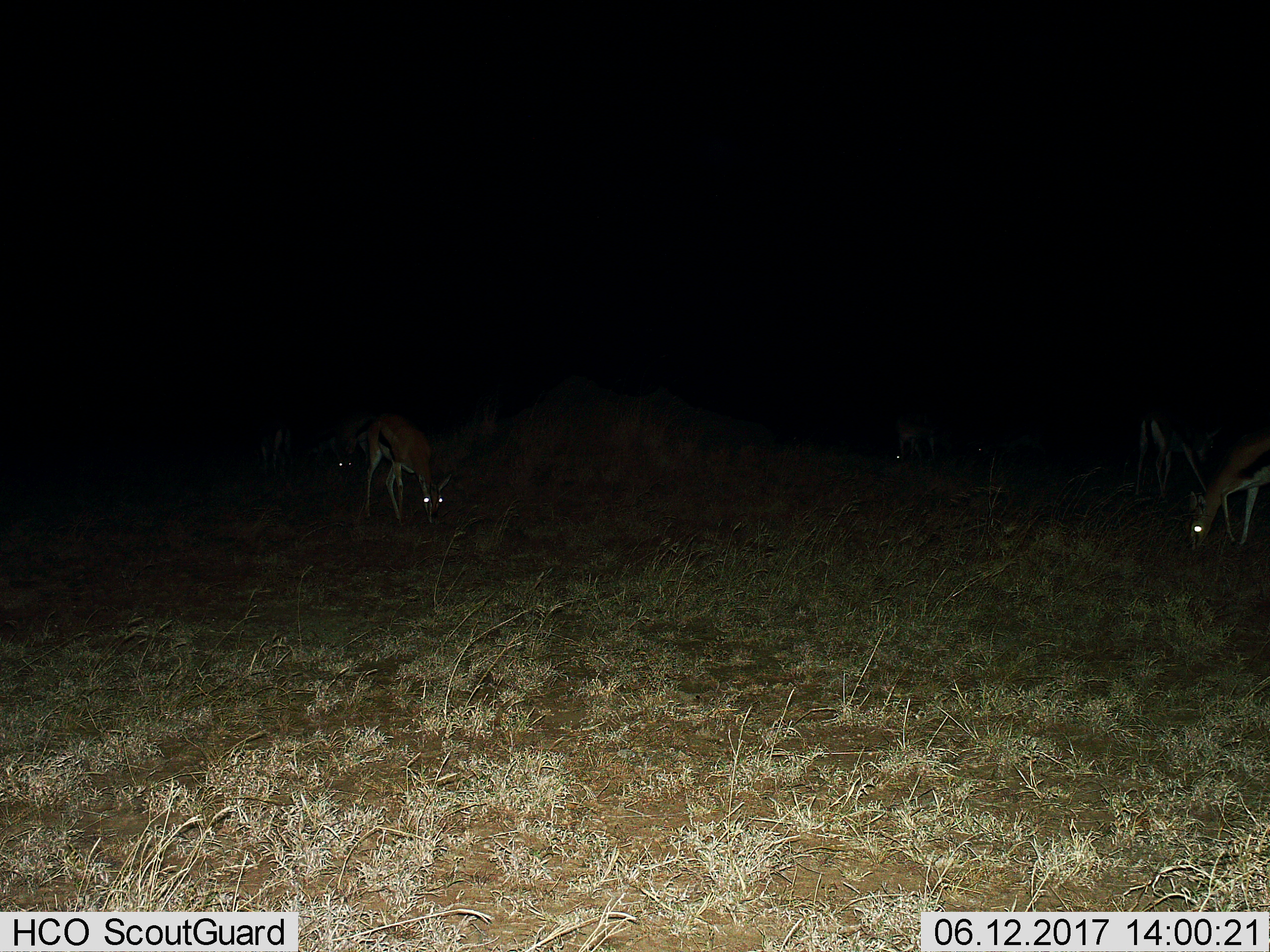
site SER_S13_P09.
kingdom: Animalia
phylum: Chordata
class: Mammalia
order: Artiodactyla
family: Bovidae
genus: Eudorcas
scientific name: Eudorcas thomsonii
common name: thomson's gazelle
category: gazellethomsons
Gazellethomsons (thomson's gazelle) (Eudorcas thomsonii), count 6. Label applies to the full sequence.